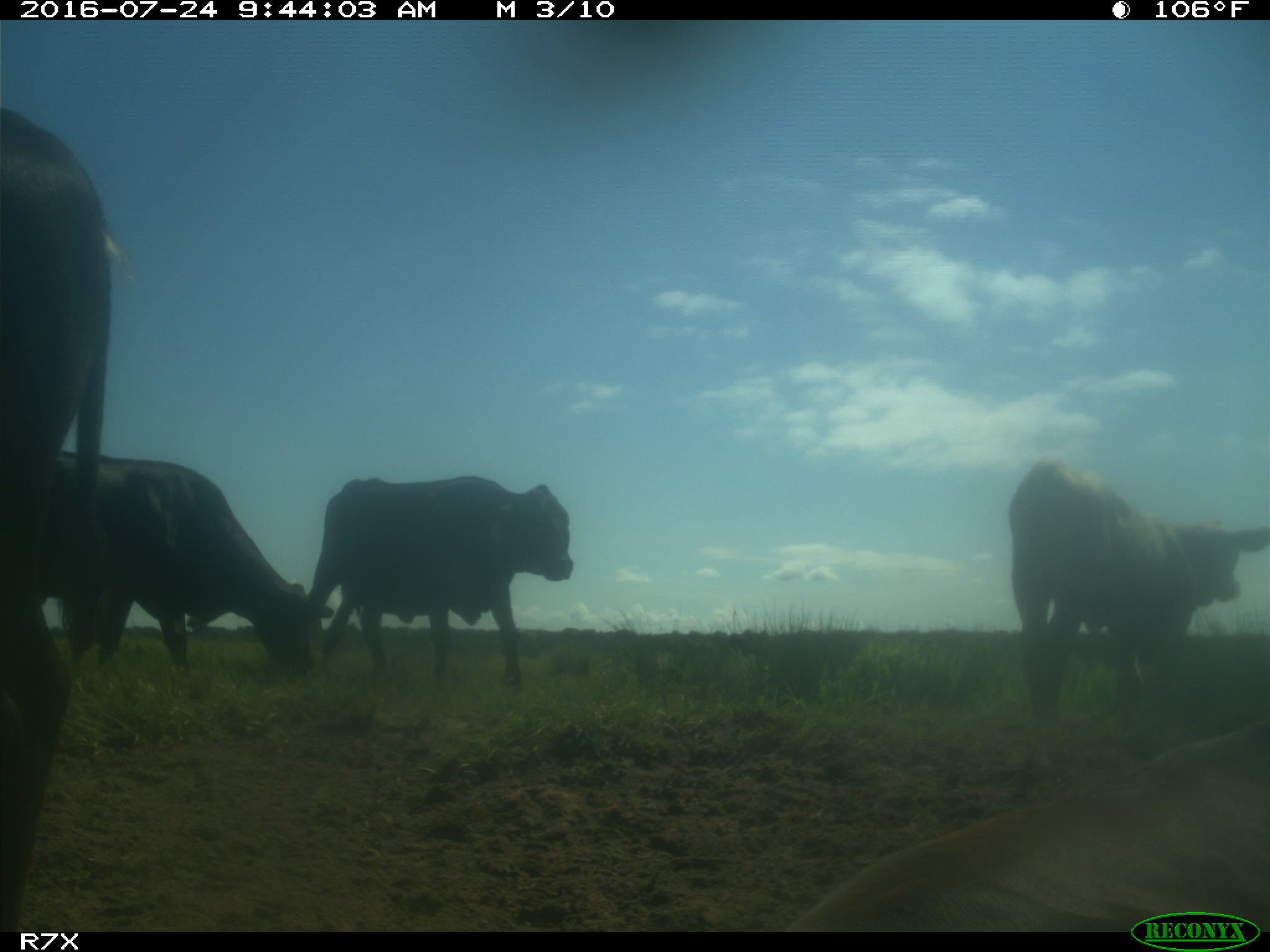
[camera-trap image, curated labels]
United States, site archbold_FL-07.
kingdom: Animalia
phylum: Chordata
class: Mammalia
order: Artiodactyla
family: Bovidae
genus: Bos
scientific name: Bos taurus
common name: domestic cow